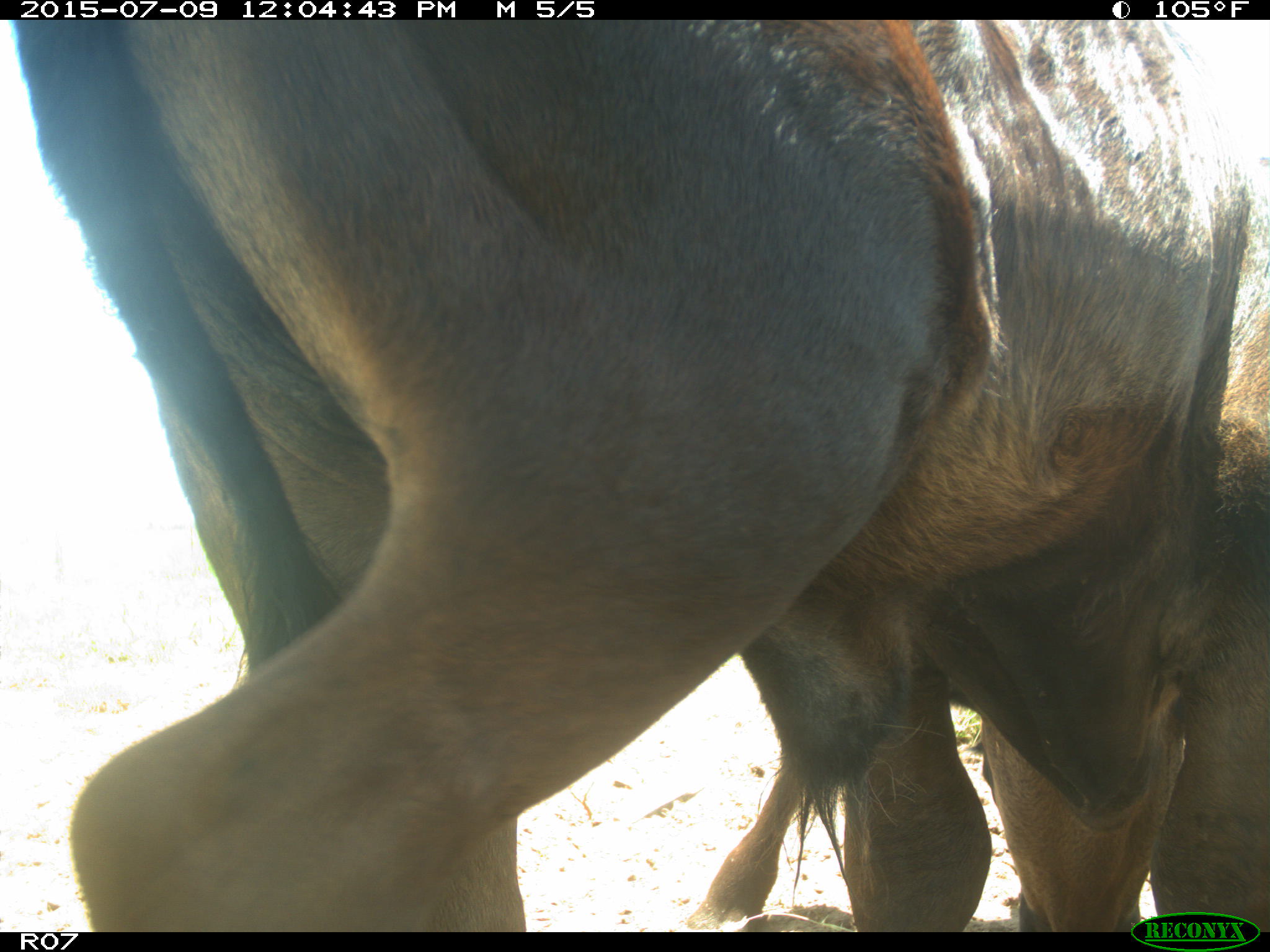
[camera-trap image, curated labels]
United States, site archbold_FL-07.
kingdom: Animalia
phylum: Chordata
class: Mammalia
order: Artiodactyla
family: Bovidae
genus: Bos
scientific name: Bos taurus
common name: domestic cow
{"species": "Bos taurus (domestic cow)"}